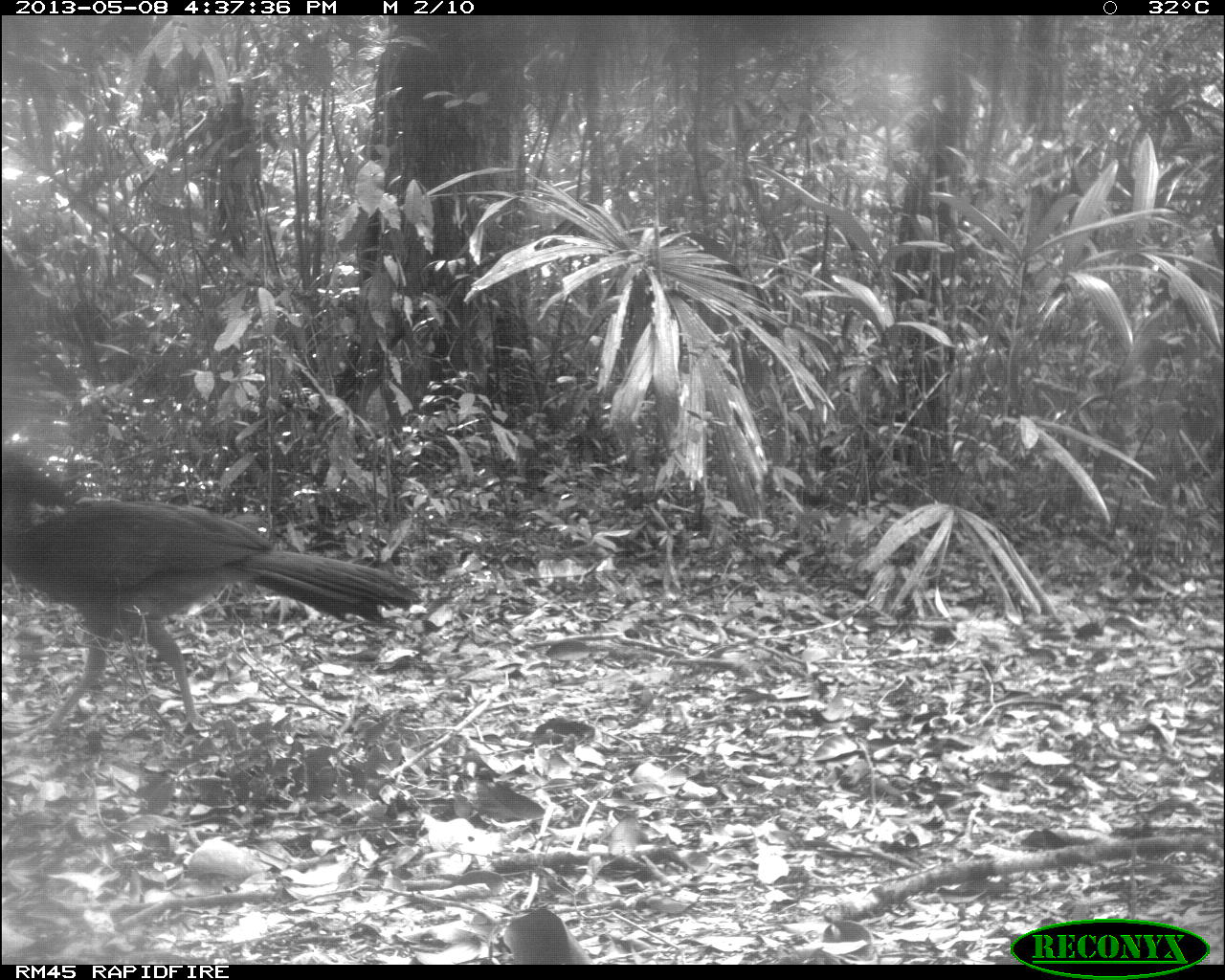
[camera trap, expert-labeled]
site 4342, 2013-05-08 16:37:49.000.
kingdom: Animalia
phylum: Chordata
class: Aves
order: Galliformes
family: Cracidae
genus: Crax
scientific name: Crax rubra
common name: great curassow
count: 1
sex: female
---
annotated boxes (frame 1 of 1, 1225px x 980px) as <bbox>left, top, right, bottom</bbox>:
crax rubra: <bbox>2, 451, 423, 730</bbox>